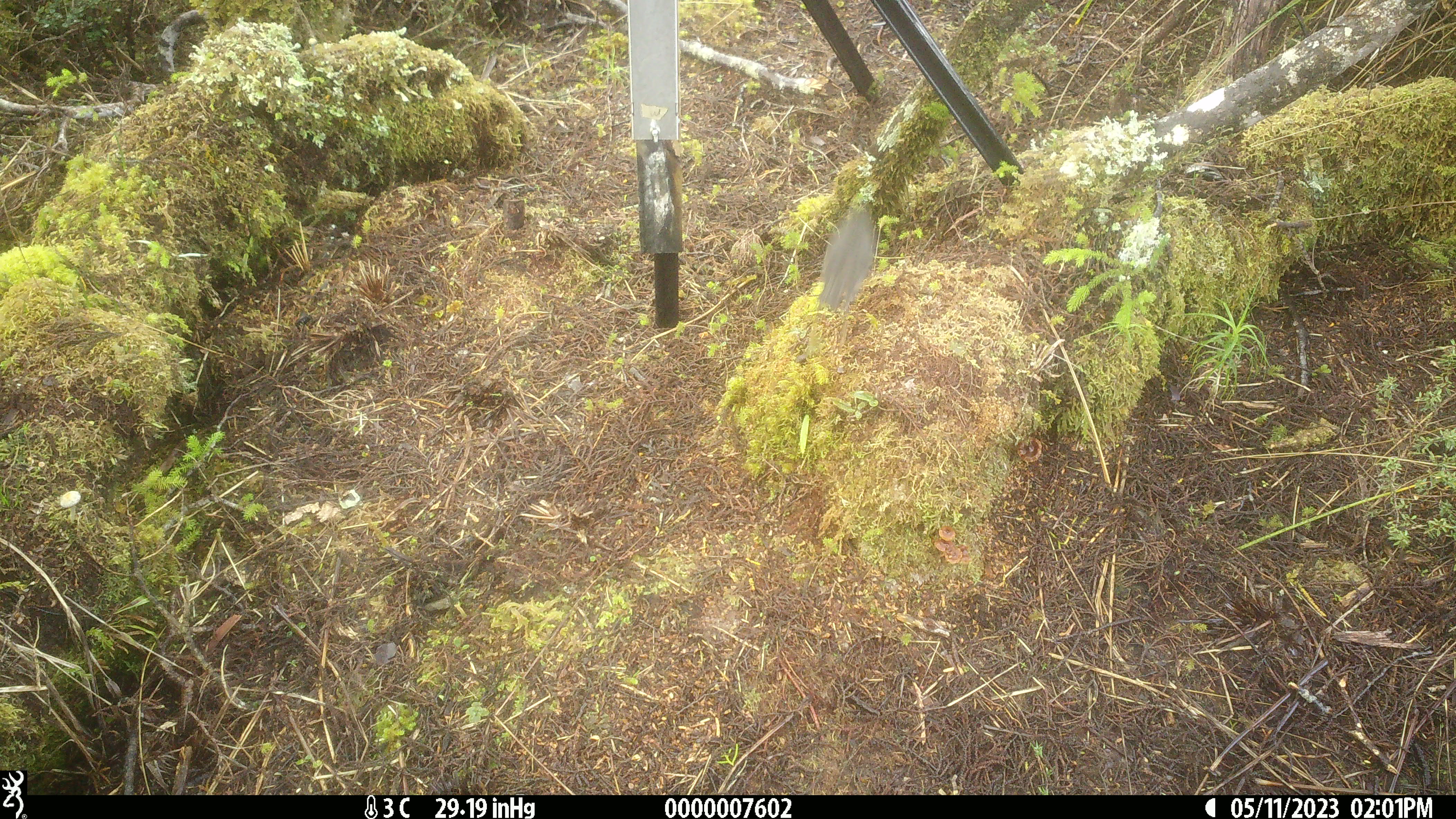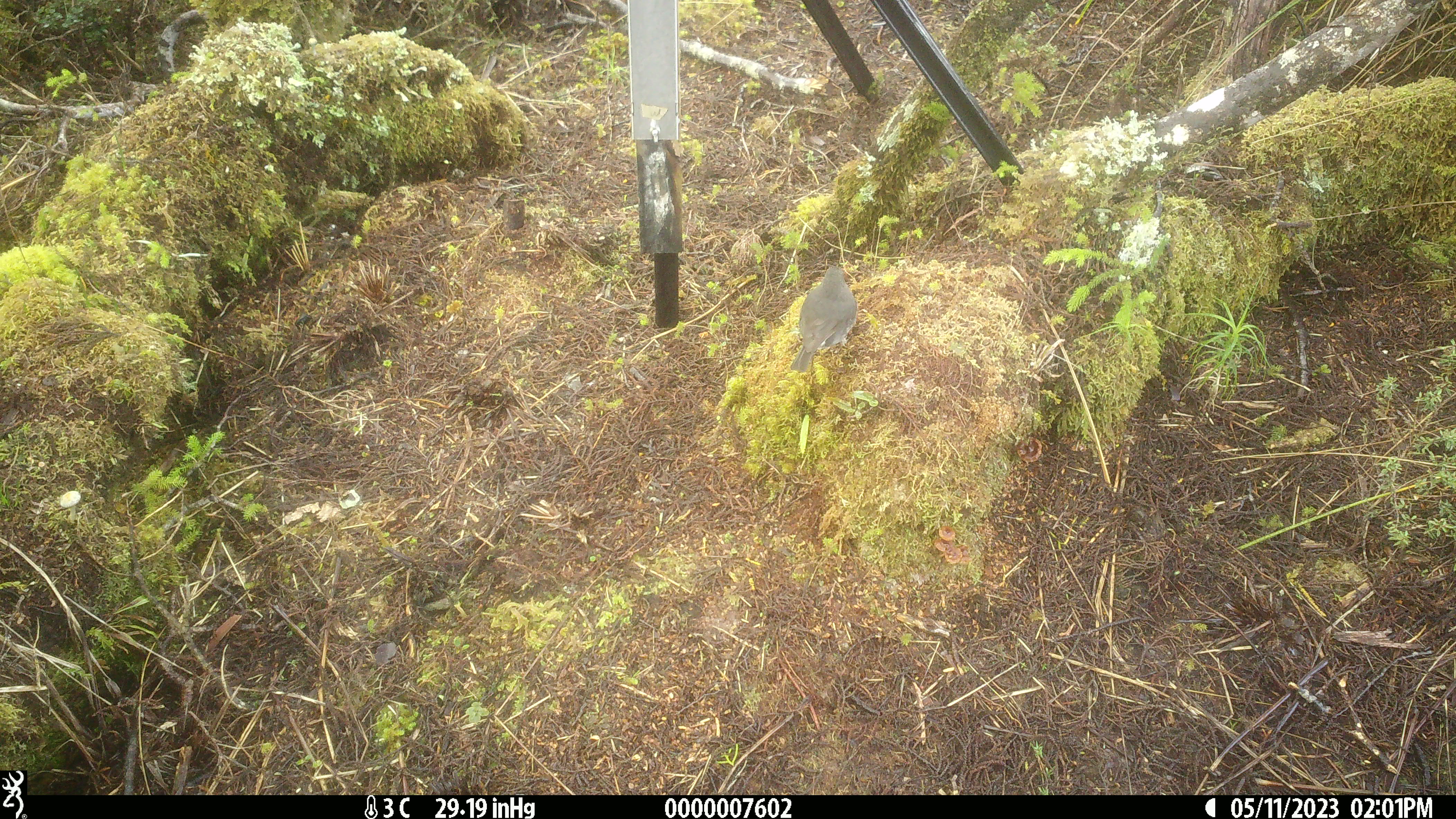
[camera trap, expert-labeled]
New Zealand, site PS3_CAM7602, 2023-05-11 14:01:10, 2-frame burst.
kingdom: Animalia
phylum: Chordata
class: Aves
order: Passeriformes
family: Petroicidae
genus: Petroica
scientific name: Petroica australis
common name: new zealand robin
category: robin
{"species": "robin (new zealand robin) (Petroica australis)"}